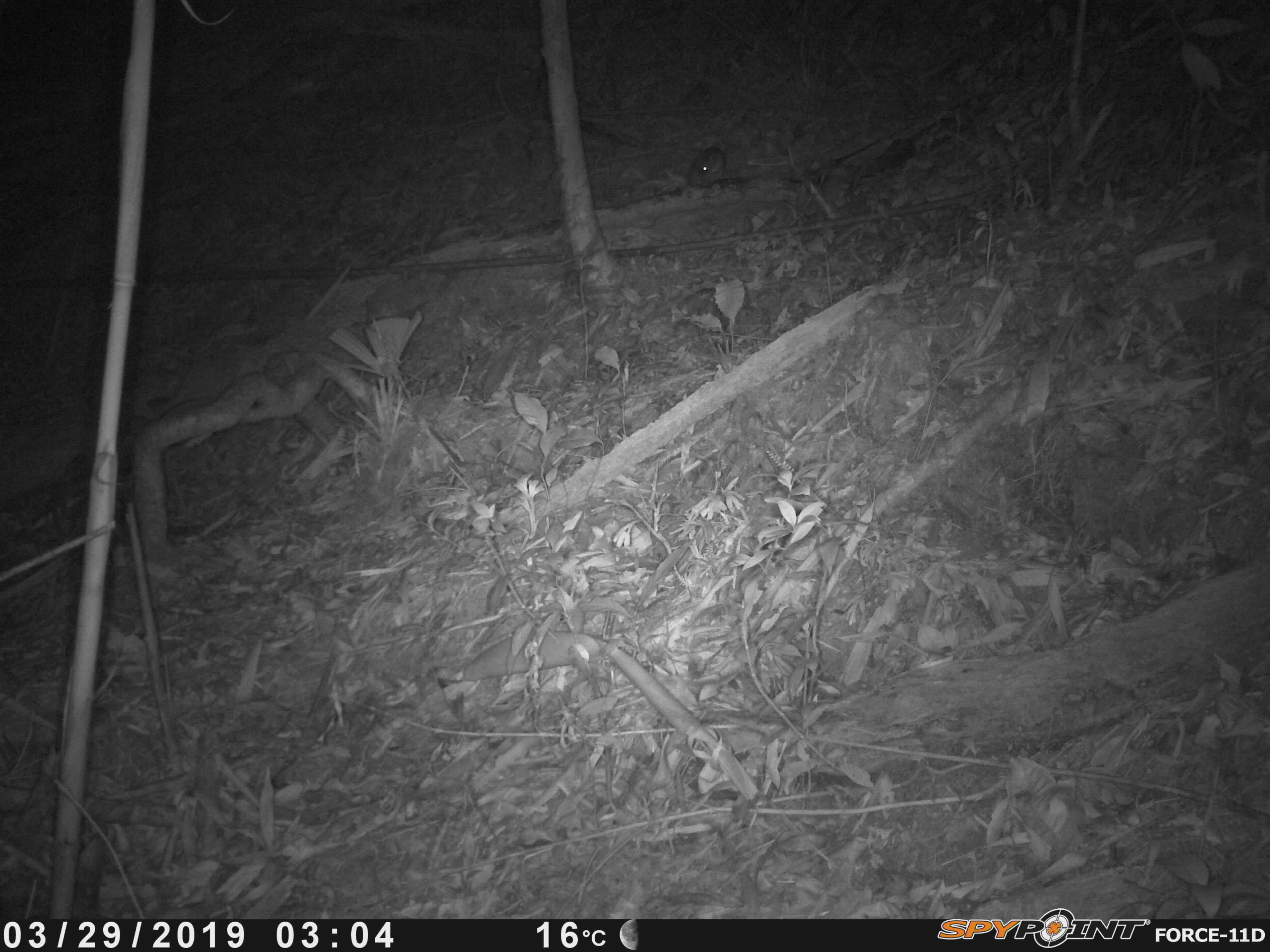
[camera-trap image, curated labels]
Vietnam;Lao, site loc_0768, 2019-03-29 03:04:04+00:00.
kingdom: Animalia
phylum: Chordata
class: Mammalia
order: Rodentia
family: Muridae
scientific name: Muridae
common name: old-world mice and rats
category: unidentified murid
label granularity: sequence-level